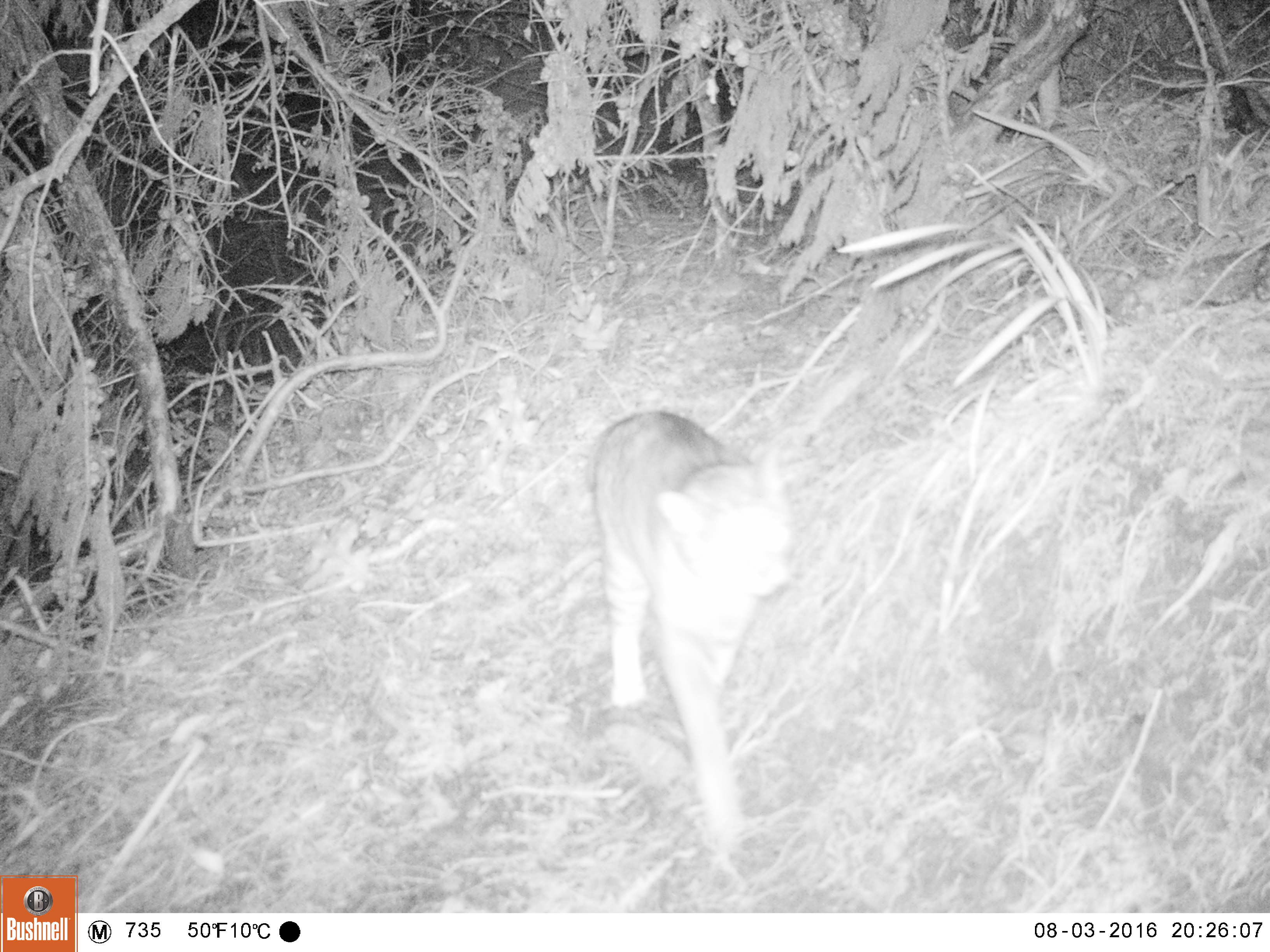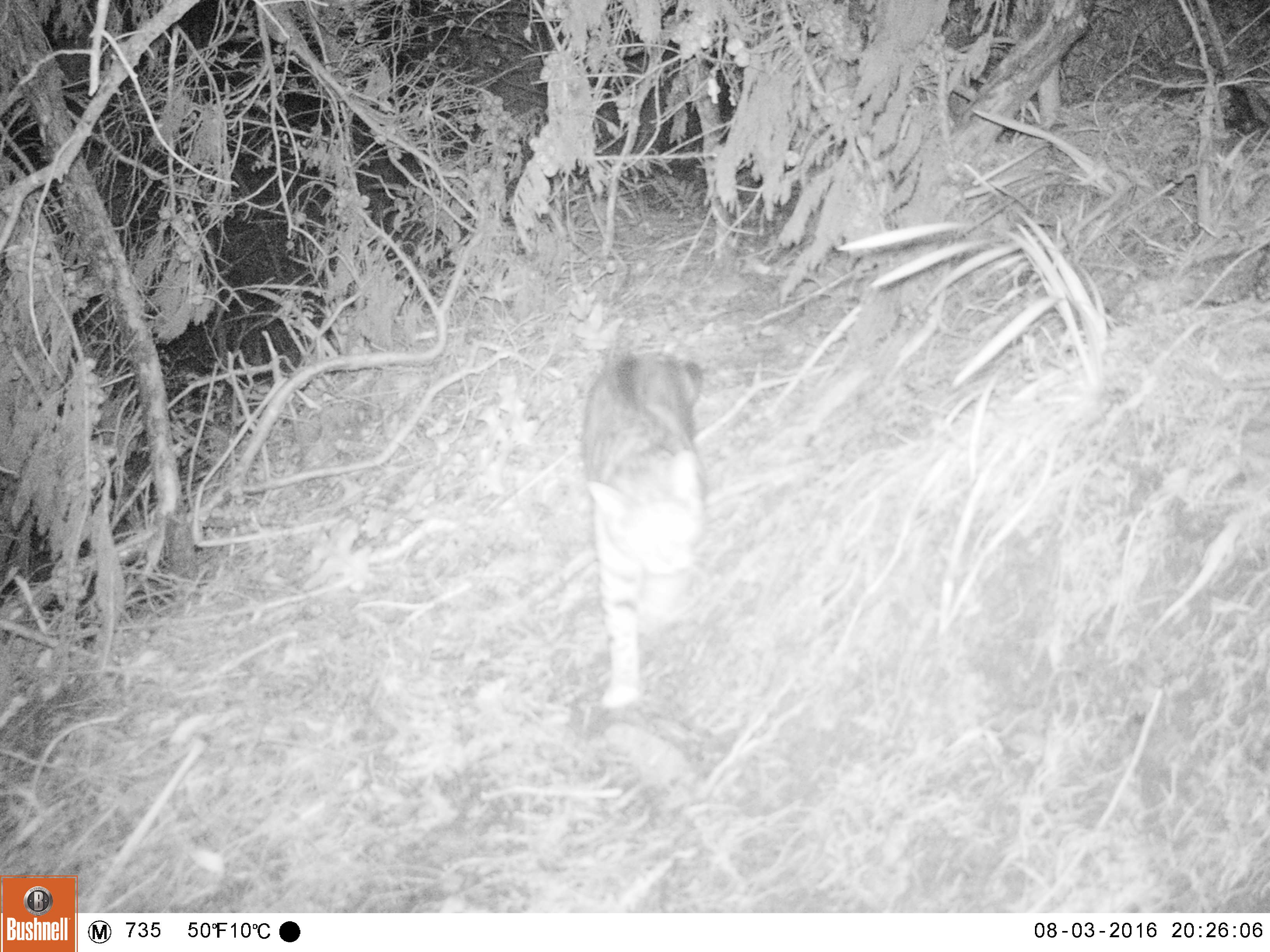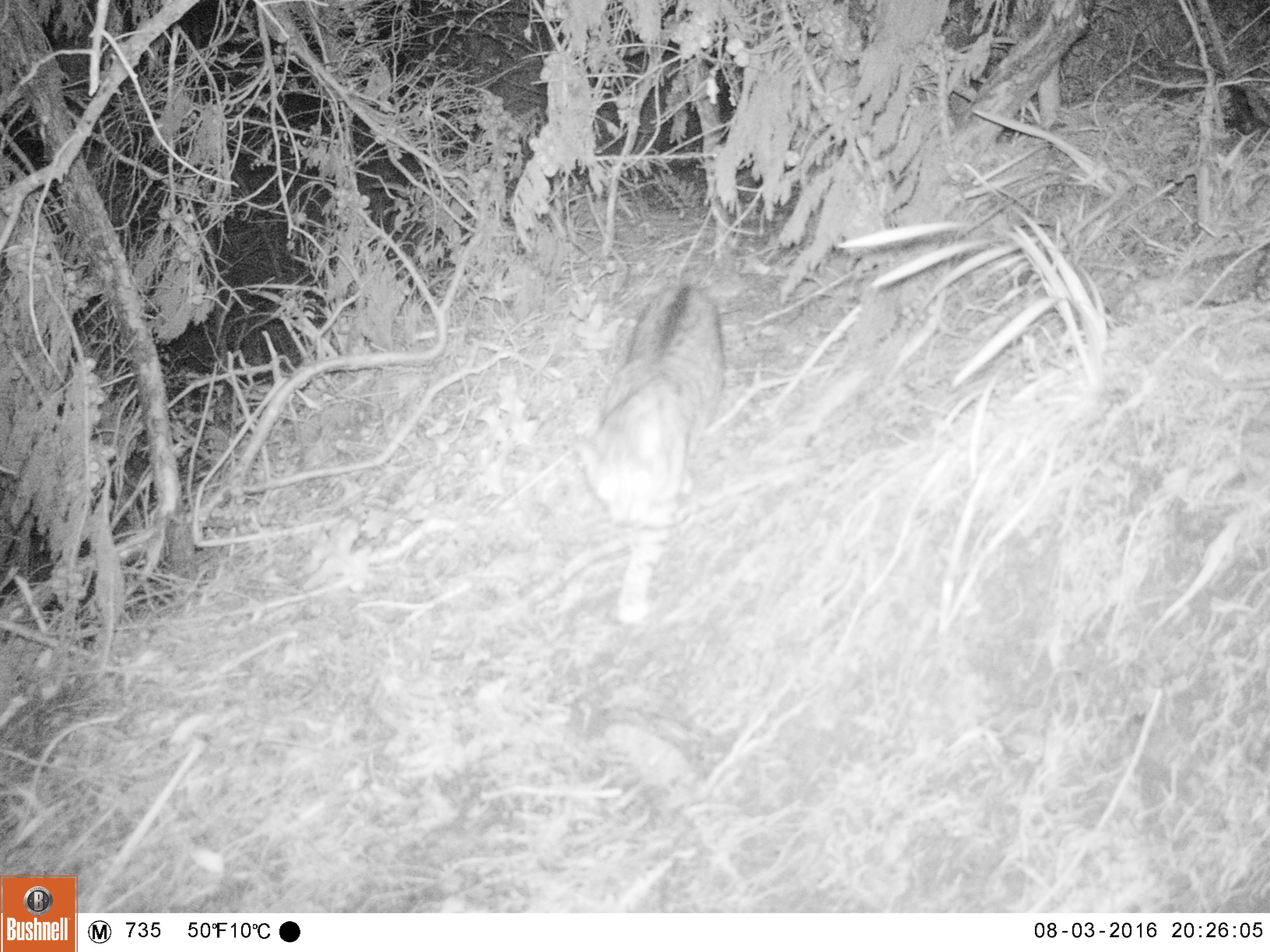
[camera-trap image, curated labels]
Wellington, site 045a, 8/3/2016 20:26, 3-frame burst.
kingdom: Animalia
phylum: Chordata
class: Mammalia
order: Carnivora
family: Felidae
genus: Felis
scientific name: Felis catus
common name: cat